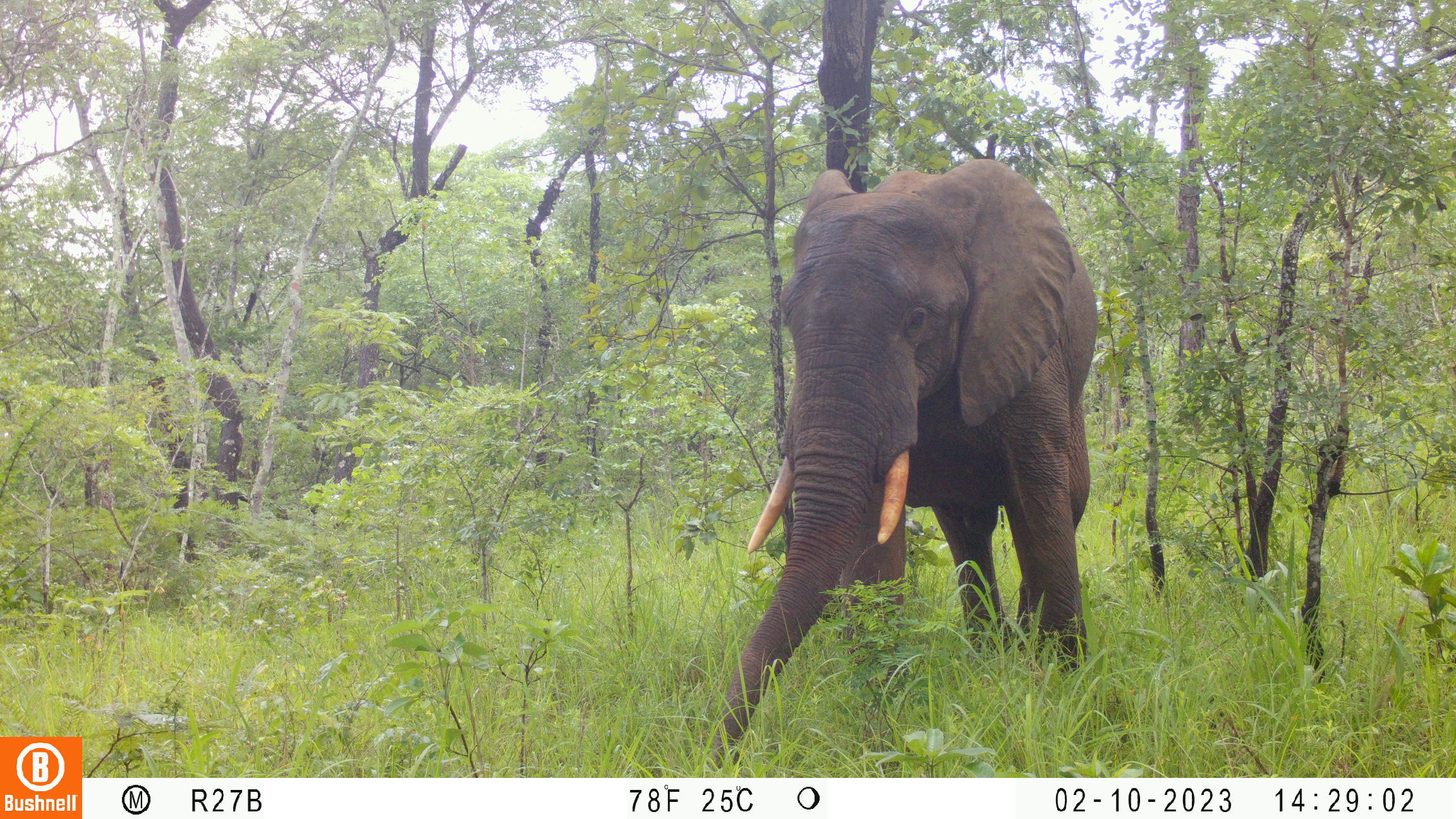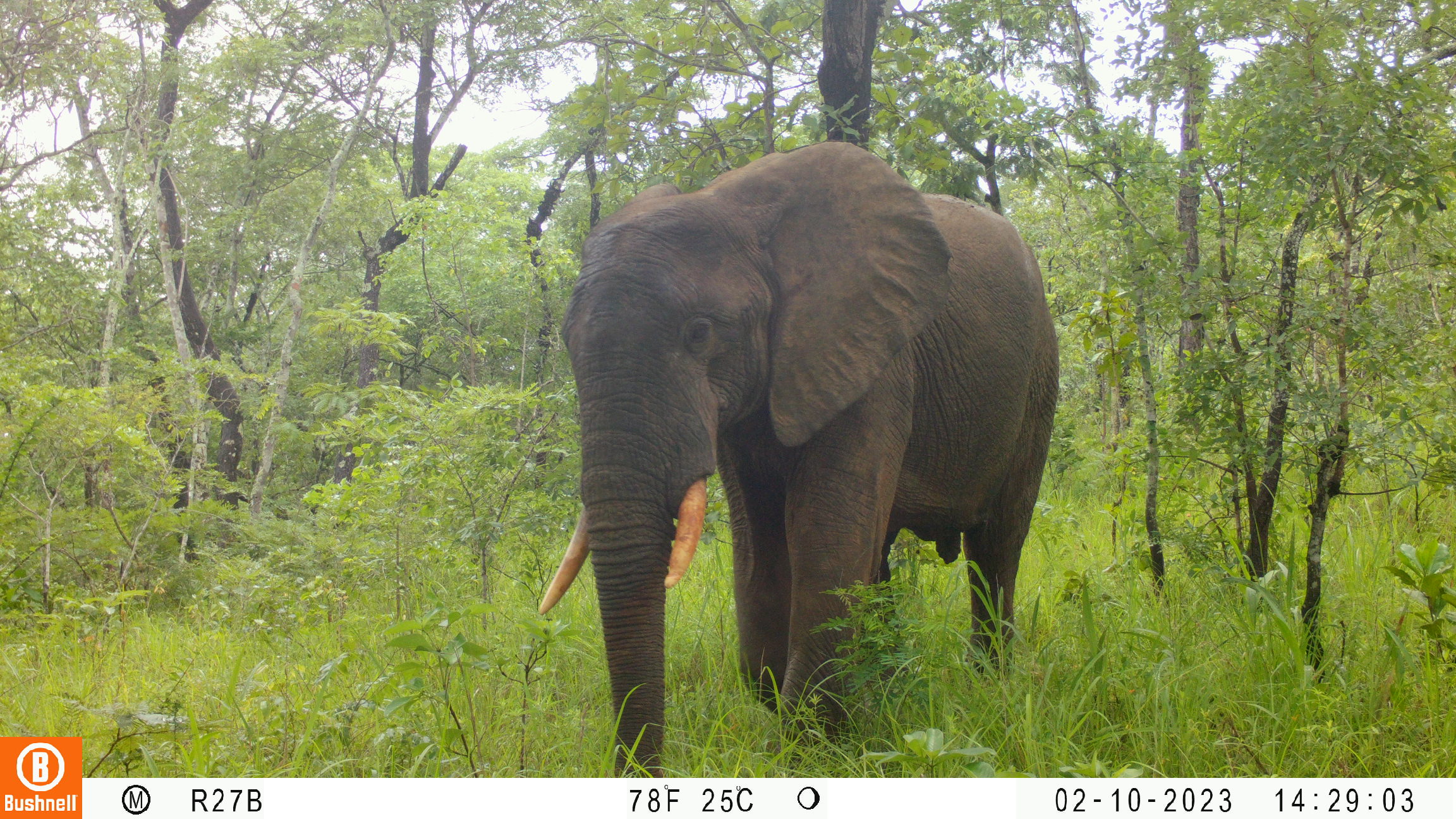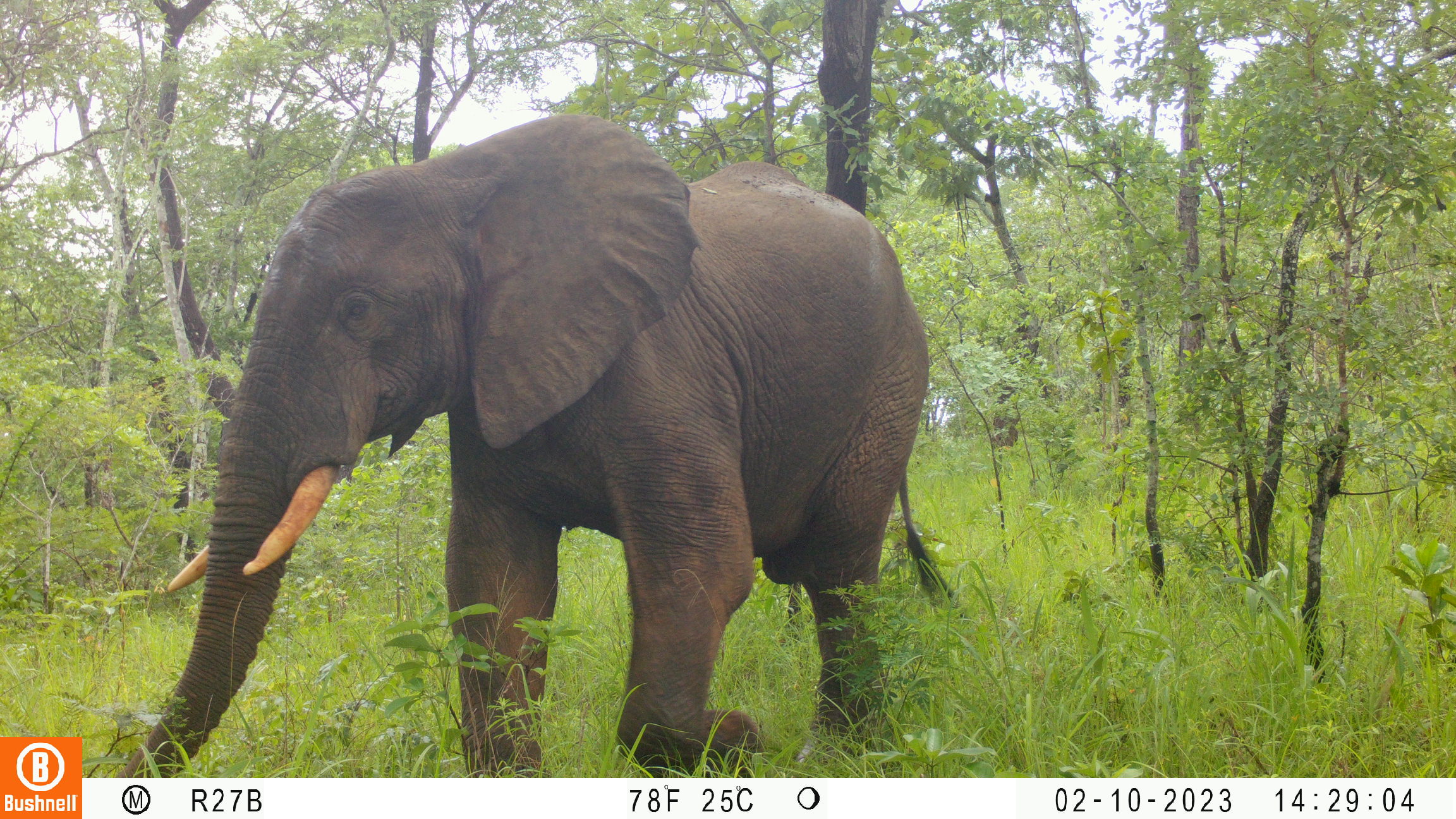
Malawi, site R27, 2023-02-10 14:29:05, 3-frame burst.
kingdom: Animalia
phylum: Chordata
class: Mammalia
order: Proboscidea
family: Elephantidae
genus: Loxodonta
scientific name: Loxodonta africana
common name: african savanna elephant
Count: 1.